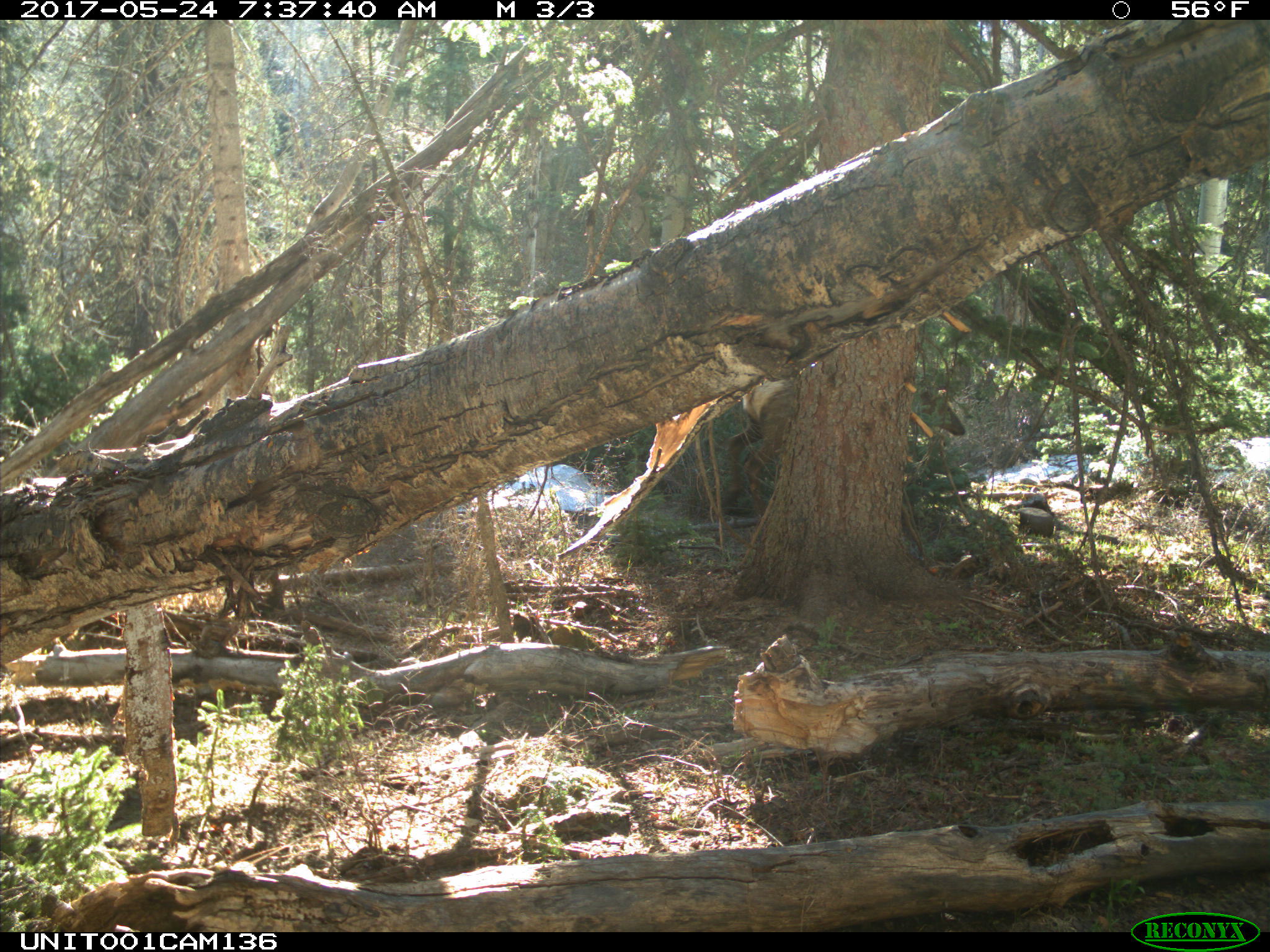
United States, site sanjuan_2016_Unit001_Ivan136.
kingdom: Animalia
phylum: Chordata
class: Mammalia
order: Artiodactyla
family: Cervidae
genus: Cervus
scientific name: Cervus elaphus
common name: red deer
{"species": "Cervus elaphus (red deer)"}